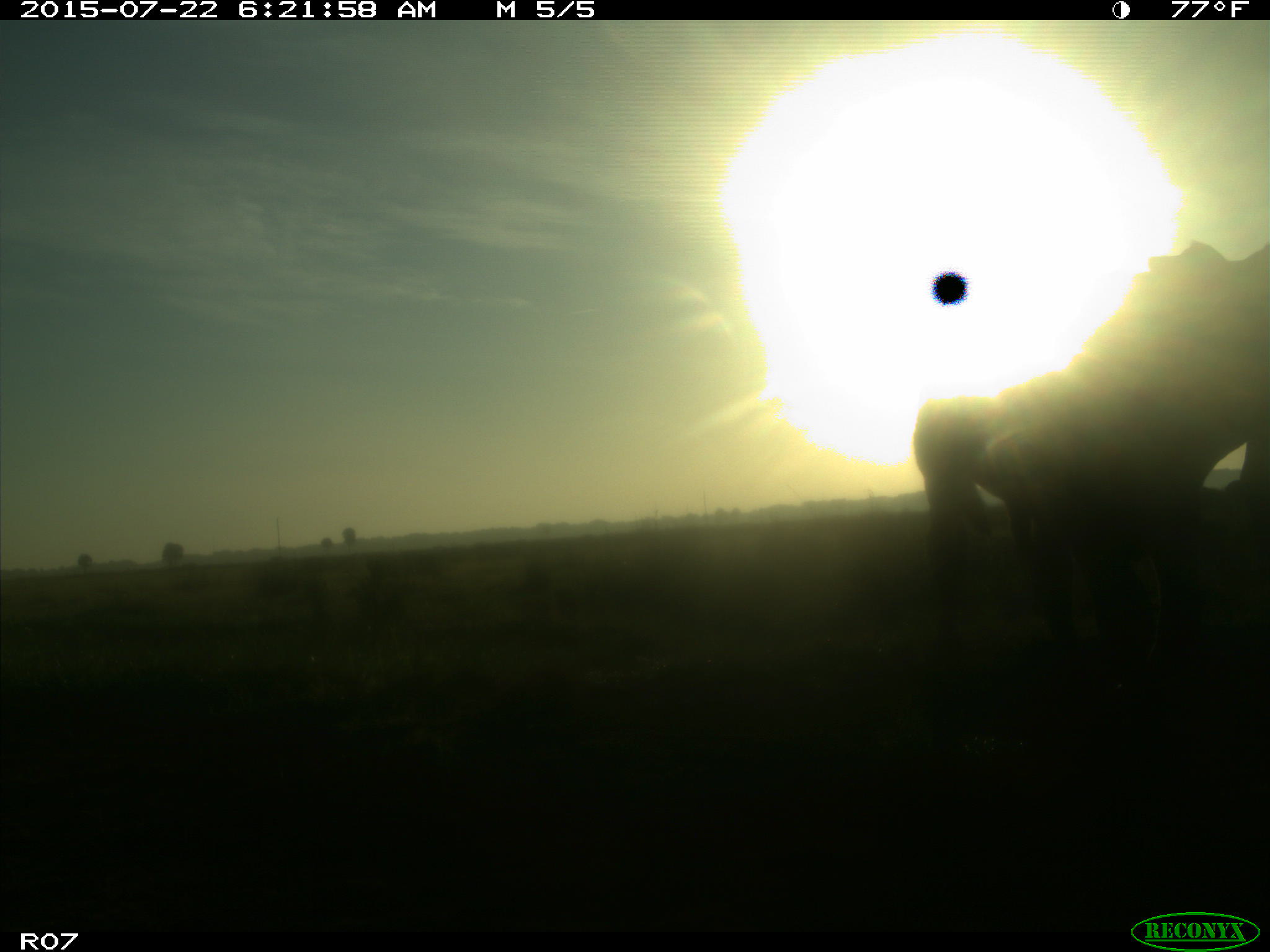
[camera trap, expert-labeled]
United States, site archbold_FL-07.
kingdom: Animalia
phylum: Chordata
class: Mammalia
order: Artiodactyla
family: Cervidae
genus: Odocoileus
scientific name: Odocoileus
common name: deer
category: unidentified deer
Unidentified deer (deer) (Odocoileus).